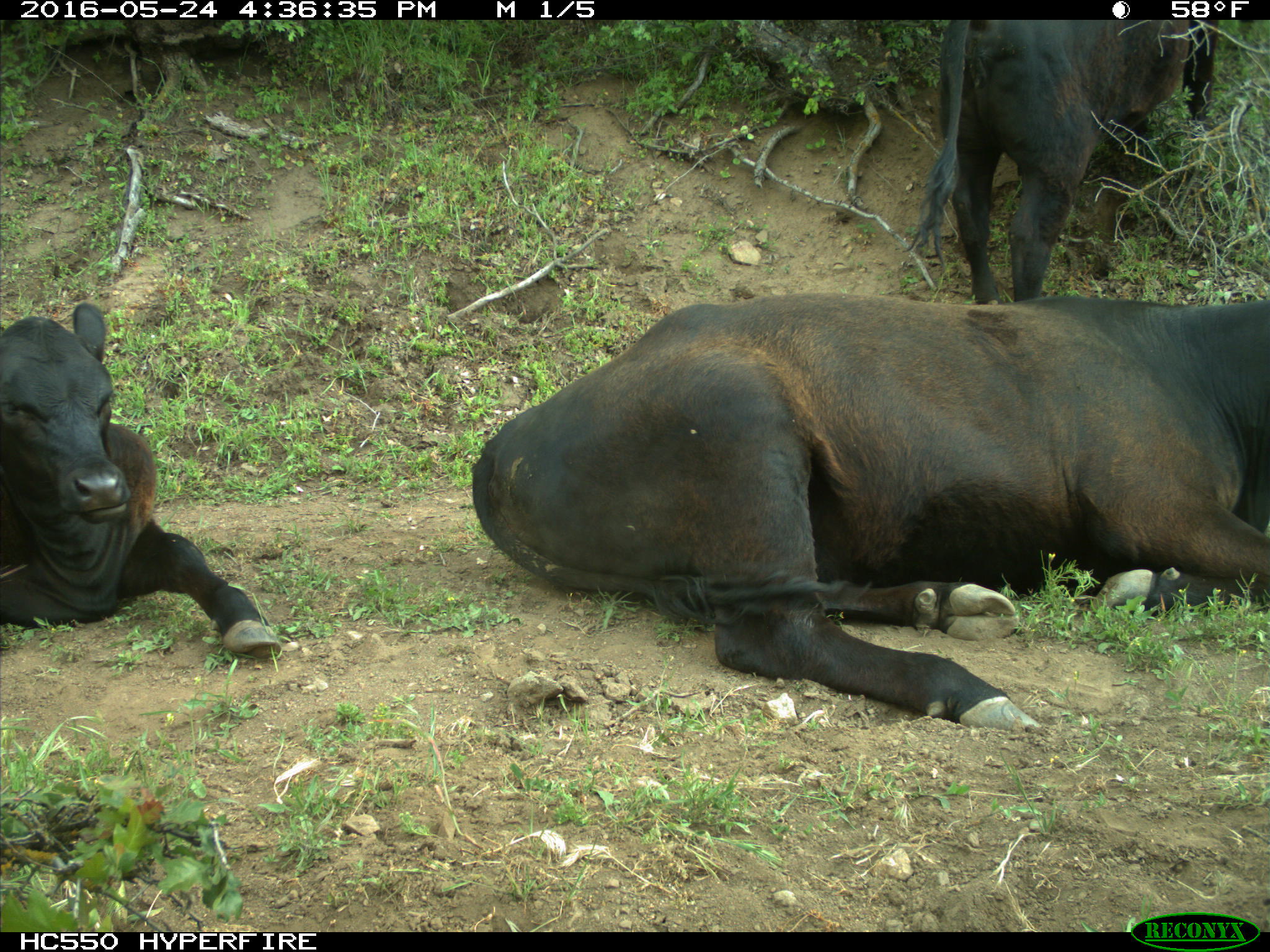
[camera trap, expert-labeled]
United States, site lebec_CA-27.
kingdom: Animalia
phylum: Chordata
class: Mammalia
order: Artiodactyla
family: Bovidae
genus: Bos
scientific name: Bos taurus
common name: domestic cow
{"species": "Bos taurus (domestic cow)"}